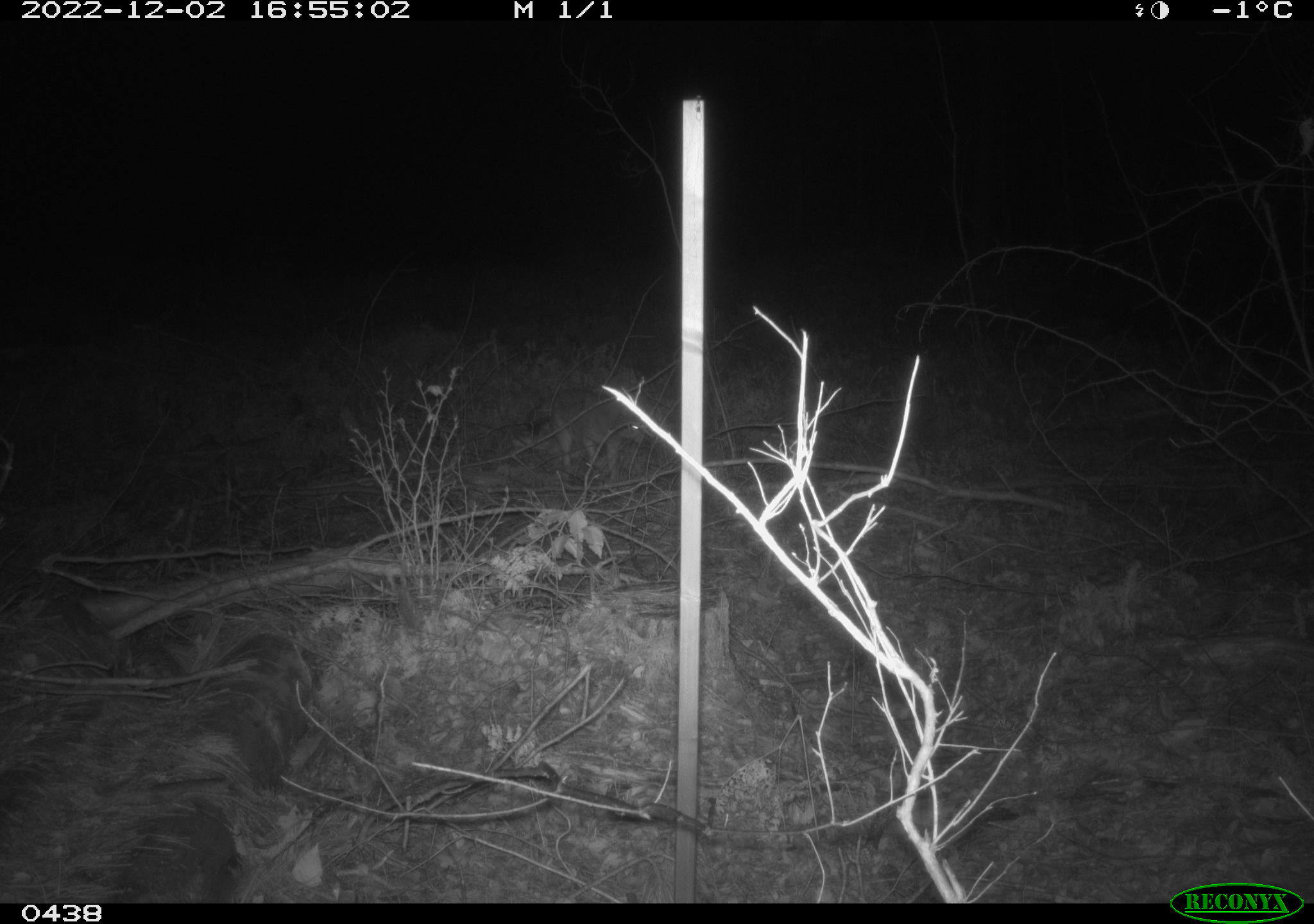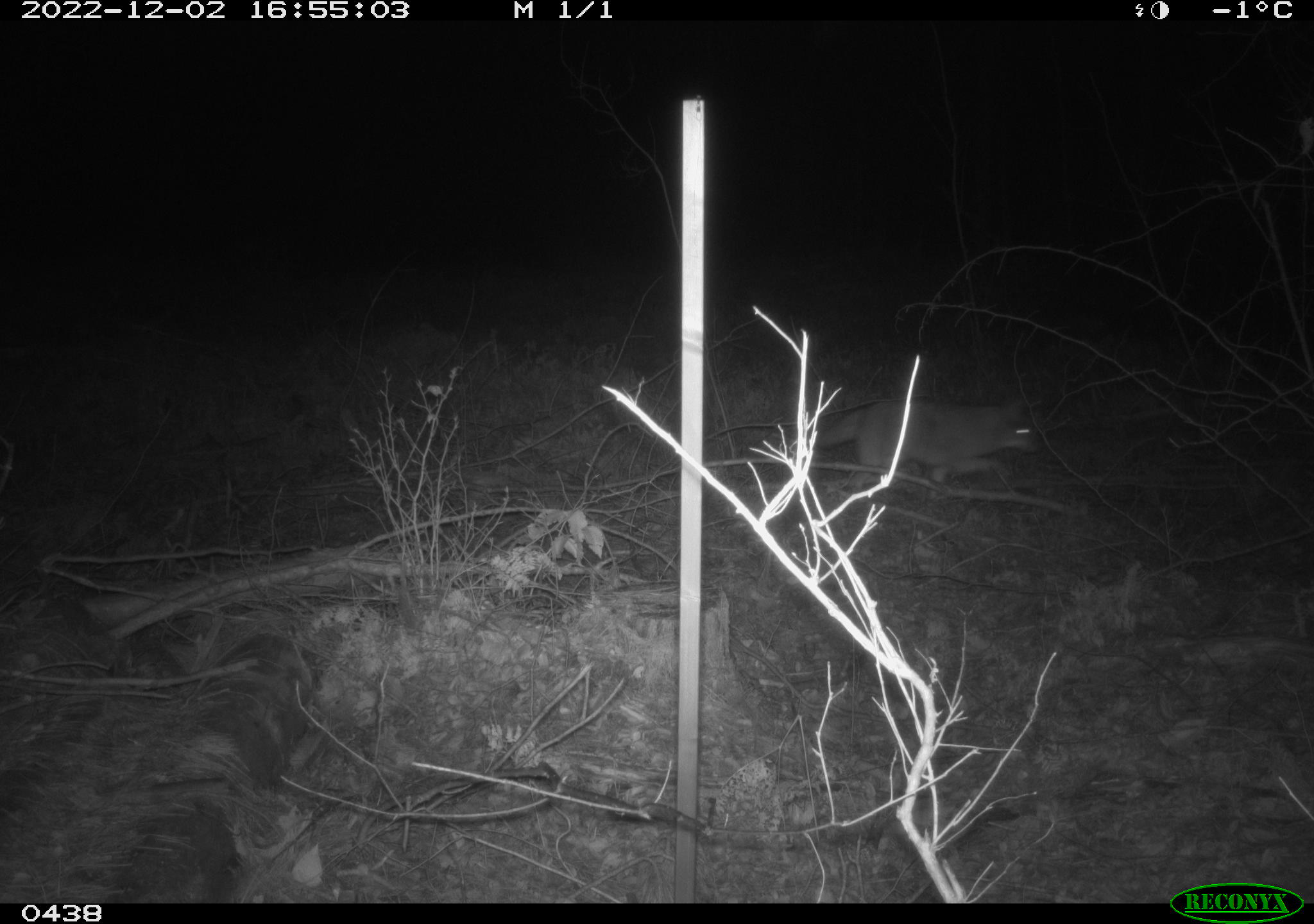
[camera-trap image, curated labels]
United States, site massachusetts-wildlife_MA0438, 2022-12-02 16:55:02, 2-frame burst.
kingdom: Animalia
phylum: Chordata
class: Mammalia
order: Carnivora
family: Canidae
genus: Canis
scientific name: Canis latrans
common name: coyote